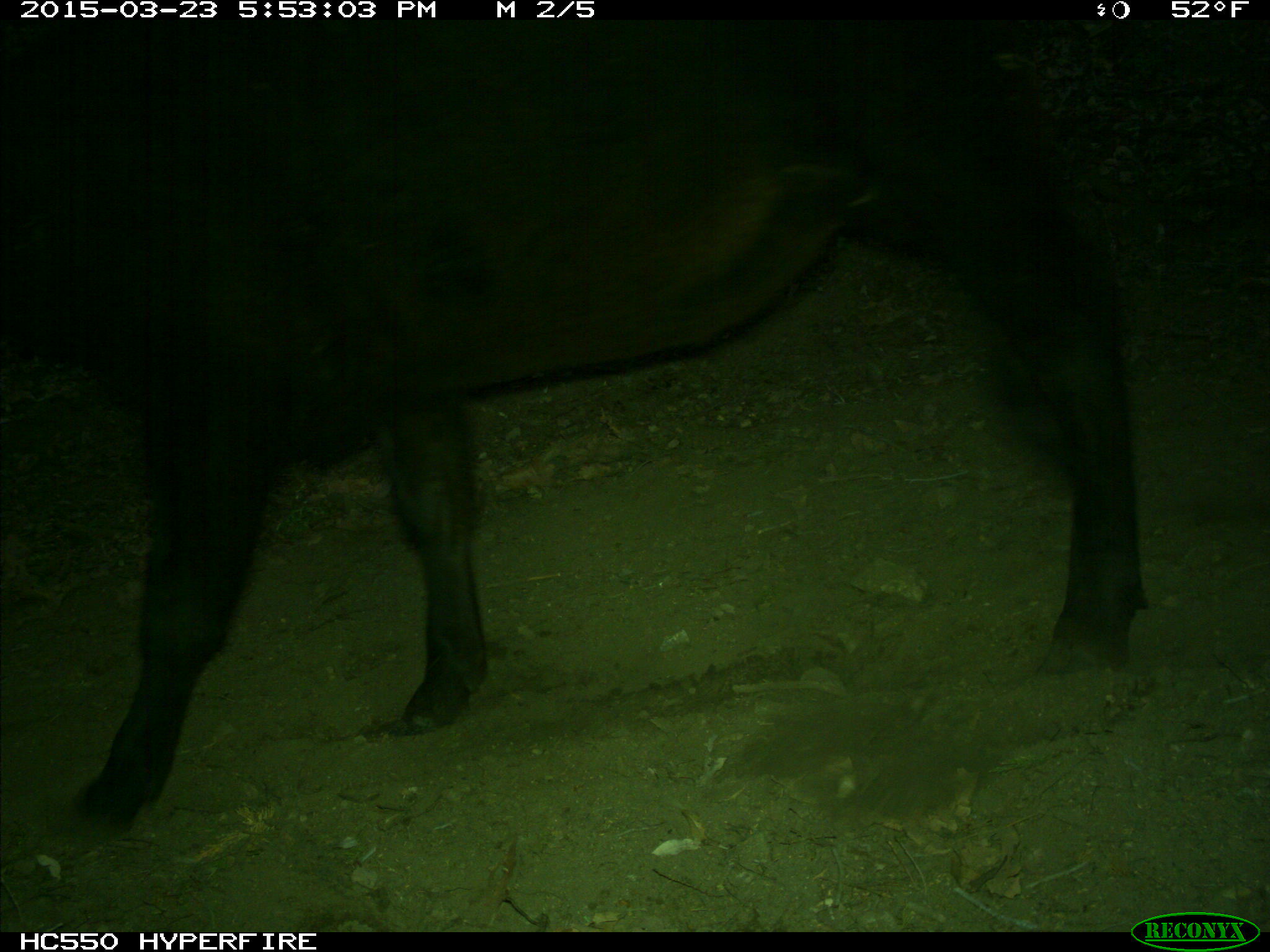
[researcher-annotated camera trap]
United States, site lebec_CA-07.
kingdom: Animalia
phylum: Chordata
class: Mammalia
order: Artiodactyla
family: Bovidae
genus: Bos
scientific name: Bos taurus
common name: domestic cow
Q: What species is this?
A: Bos taurus (domestic cow).